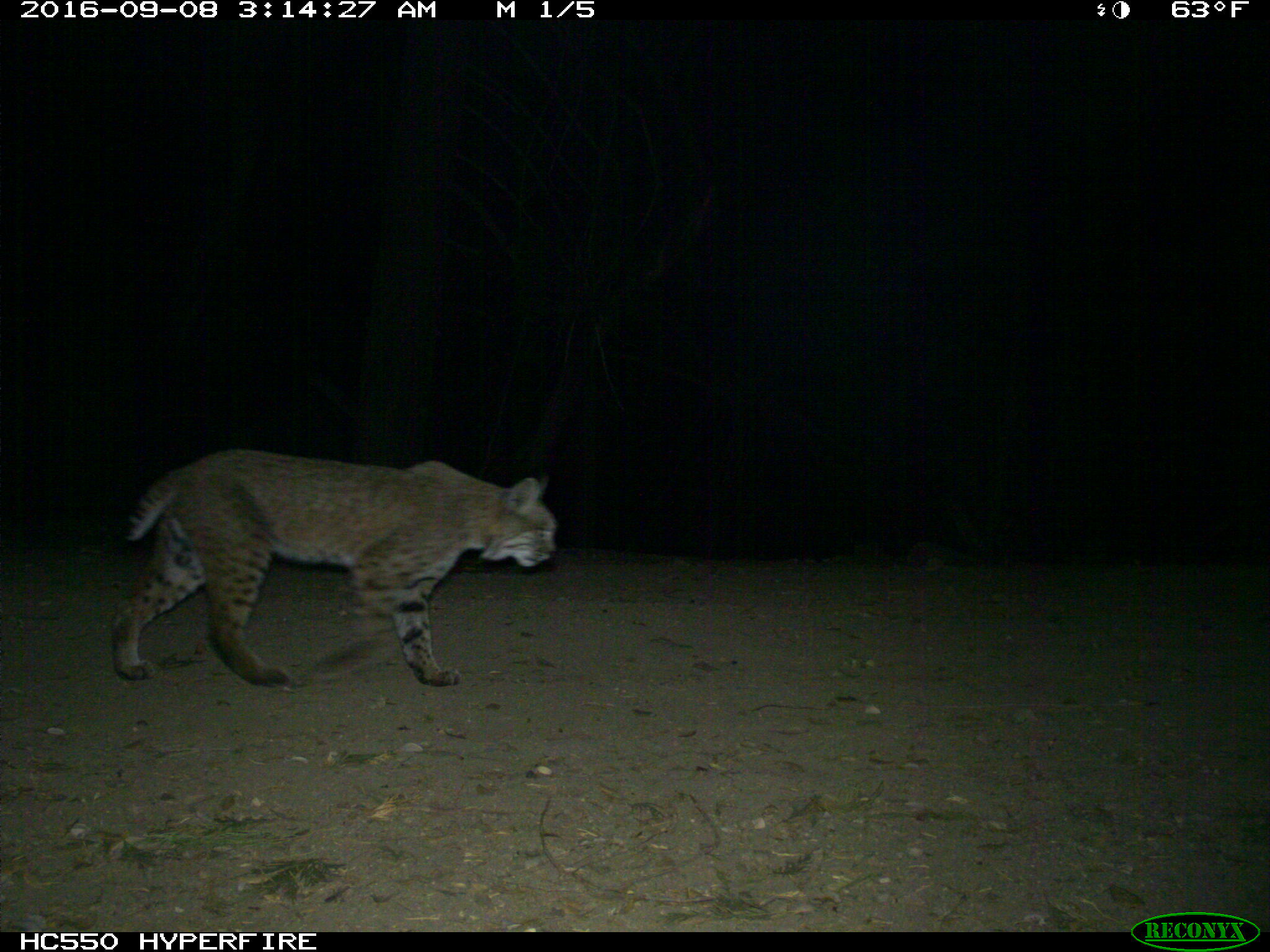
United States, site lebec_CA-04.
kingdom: Animalia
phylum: Chordata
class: Mammalia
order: Carnivora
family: Felidae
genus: Lynx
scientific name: Lynx rufus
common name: bobcat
Lynx rufus (bobcat).